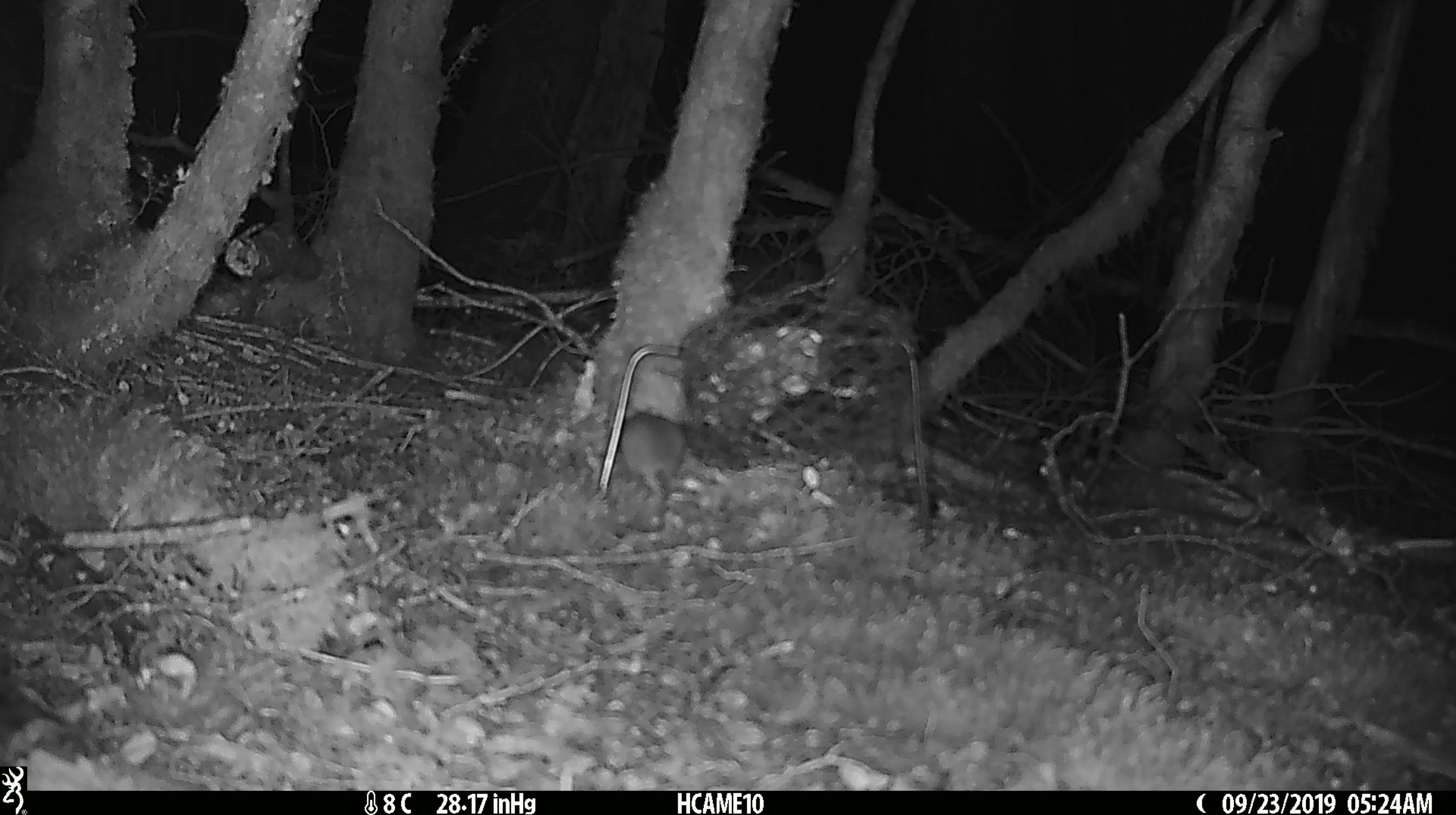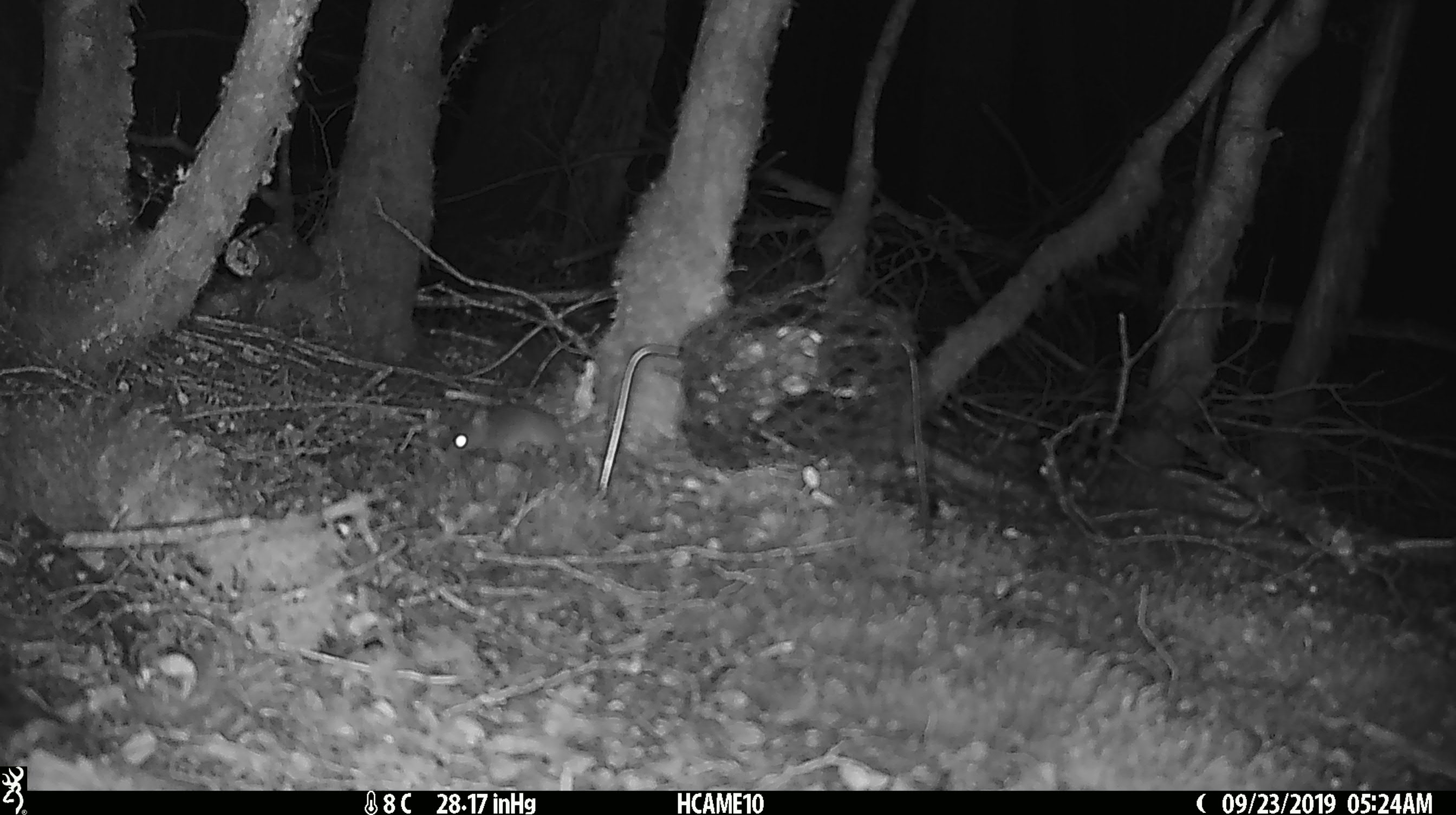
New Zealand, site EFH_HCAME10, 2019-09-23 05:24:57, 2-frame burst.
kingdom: Animalia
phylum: Chordata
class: Mammalia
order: Rodentia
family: Muridae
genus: Mus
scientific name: Mus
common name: mouse